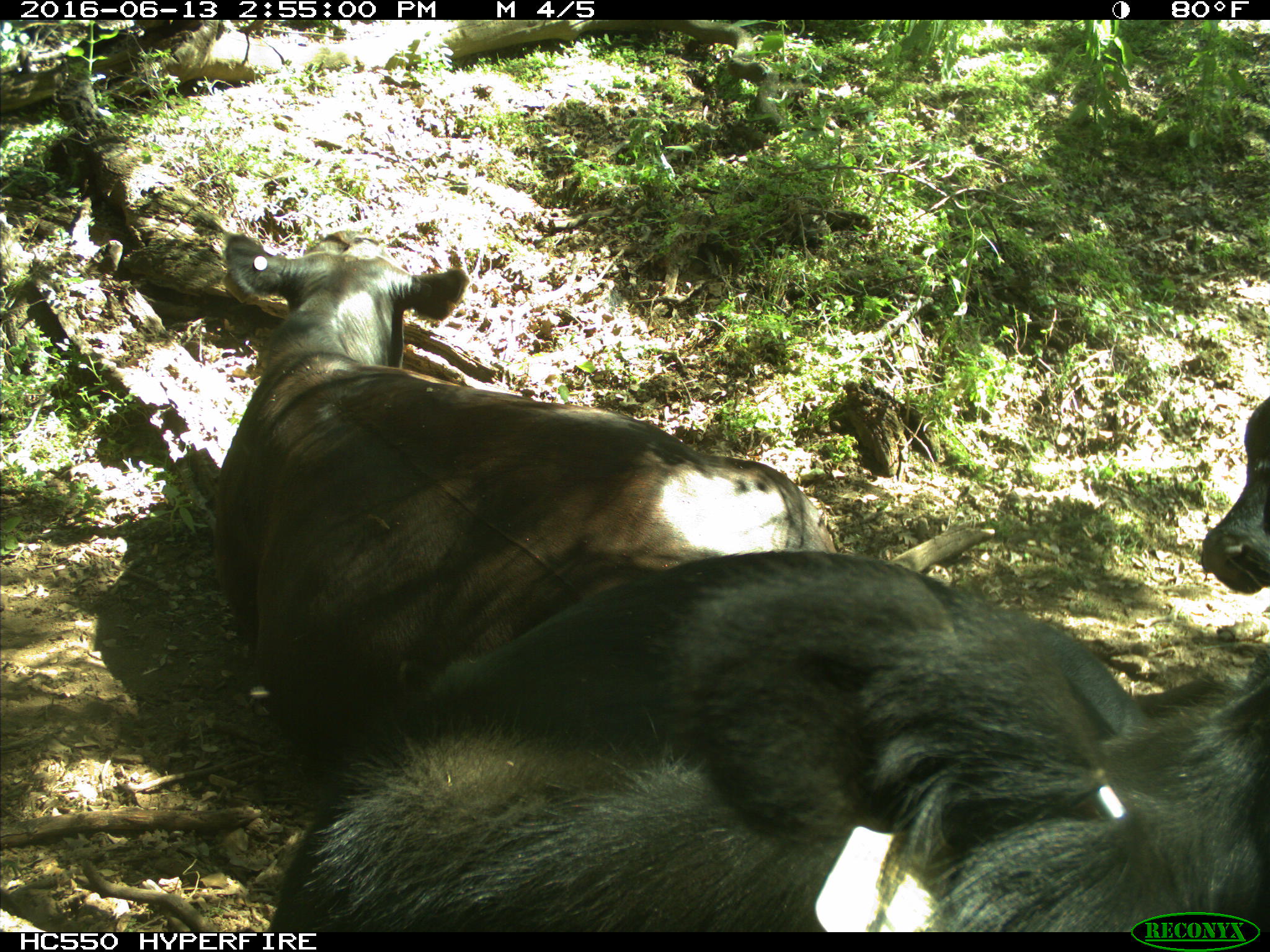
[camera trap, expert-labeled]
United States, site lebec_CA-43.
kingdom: Animalia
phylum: Chordata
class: Mammalia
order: Artiodactyla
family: Bovidae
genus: Bos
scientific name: Bos taurus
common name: domestic cow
Bos taurus (domestic cow).